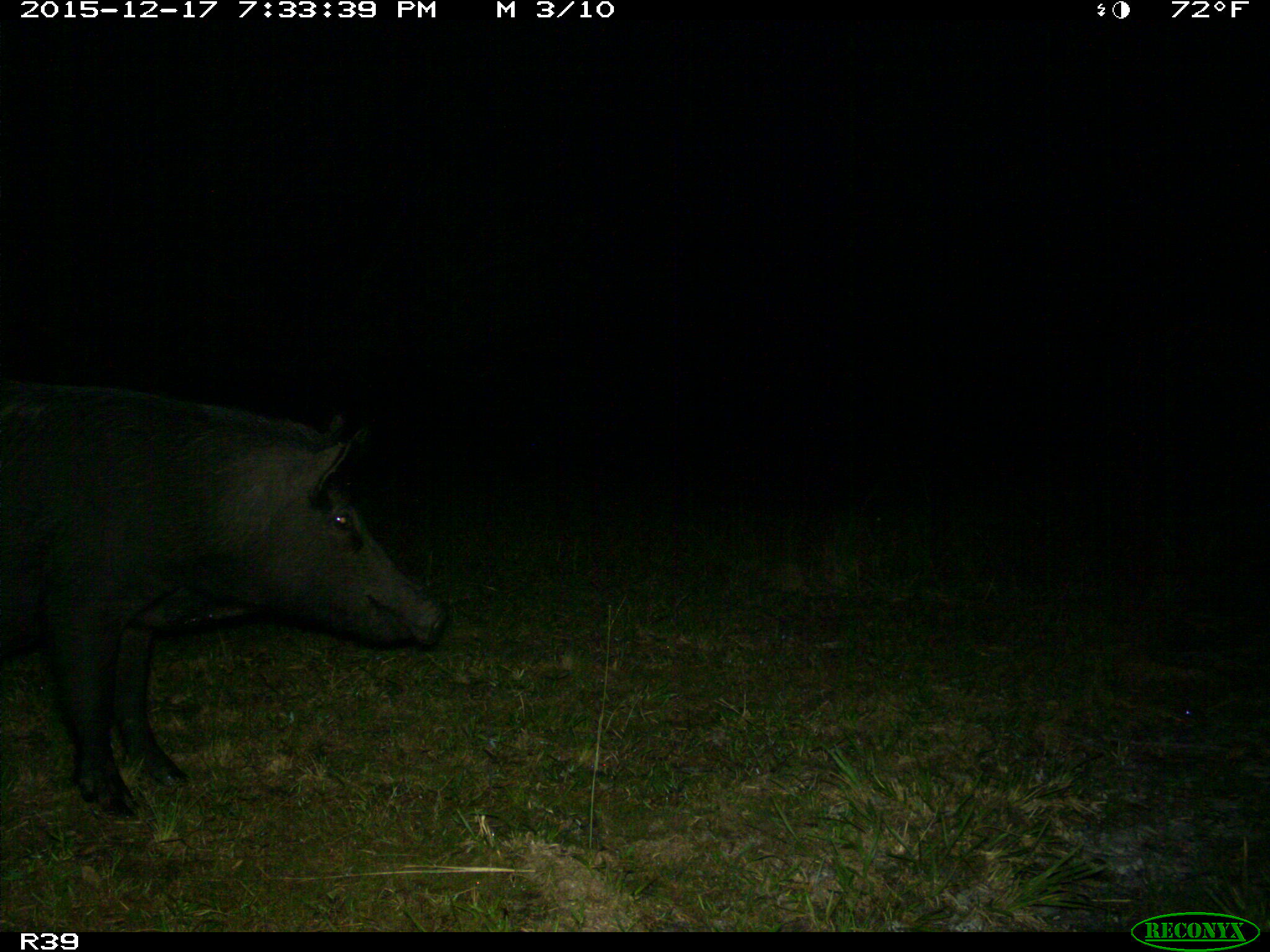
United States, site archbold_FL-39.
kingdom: Animalia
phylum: Chordata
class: Mammalia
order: Artiodactyla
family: Suidae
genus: Sus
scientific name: Sus scrofa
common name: wild boar